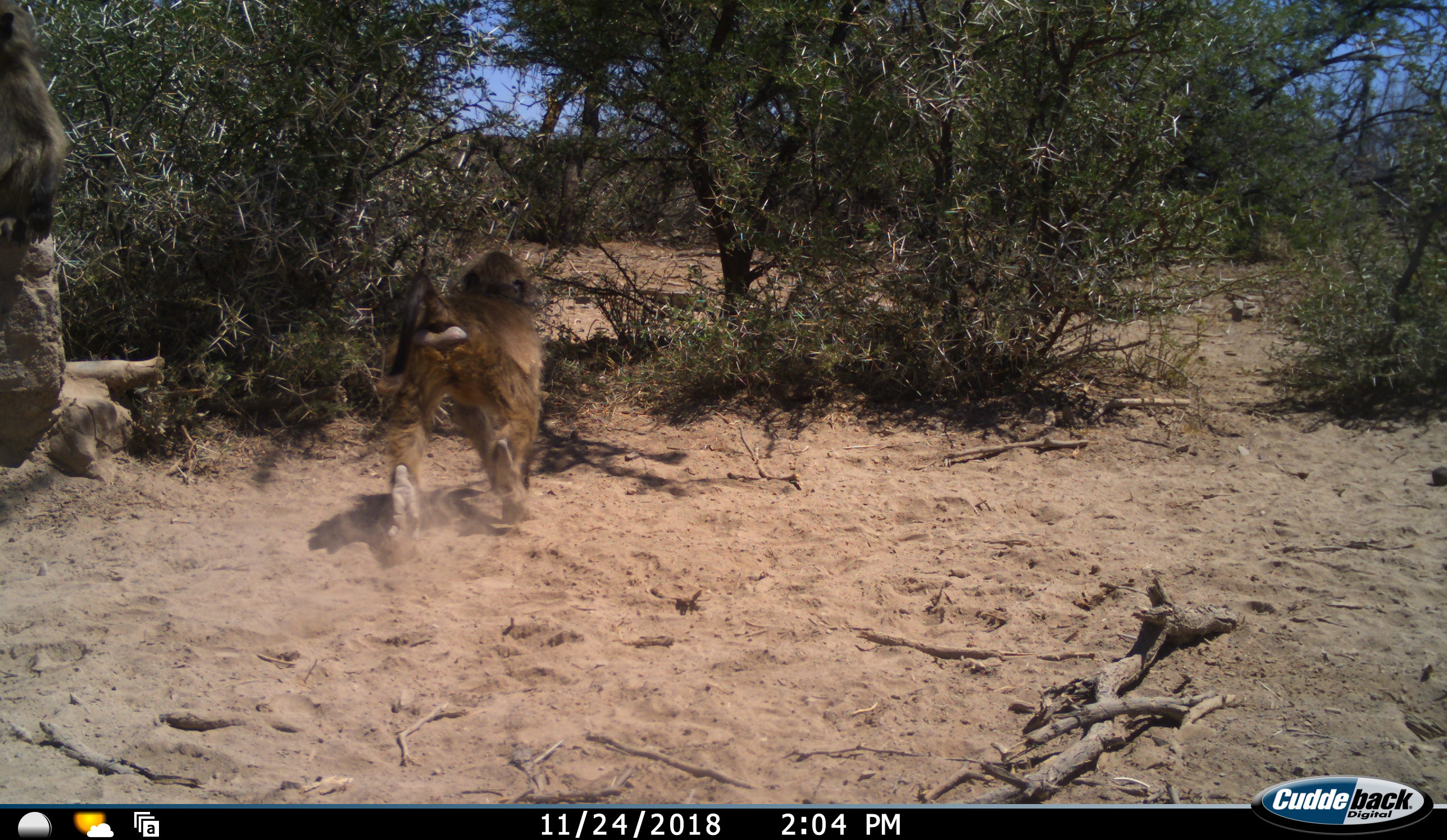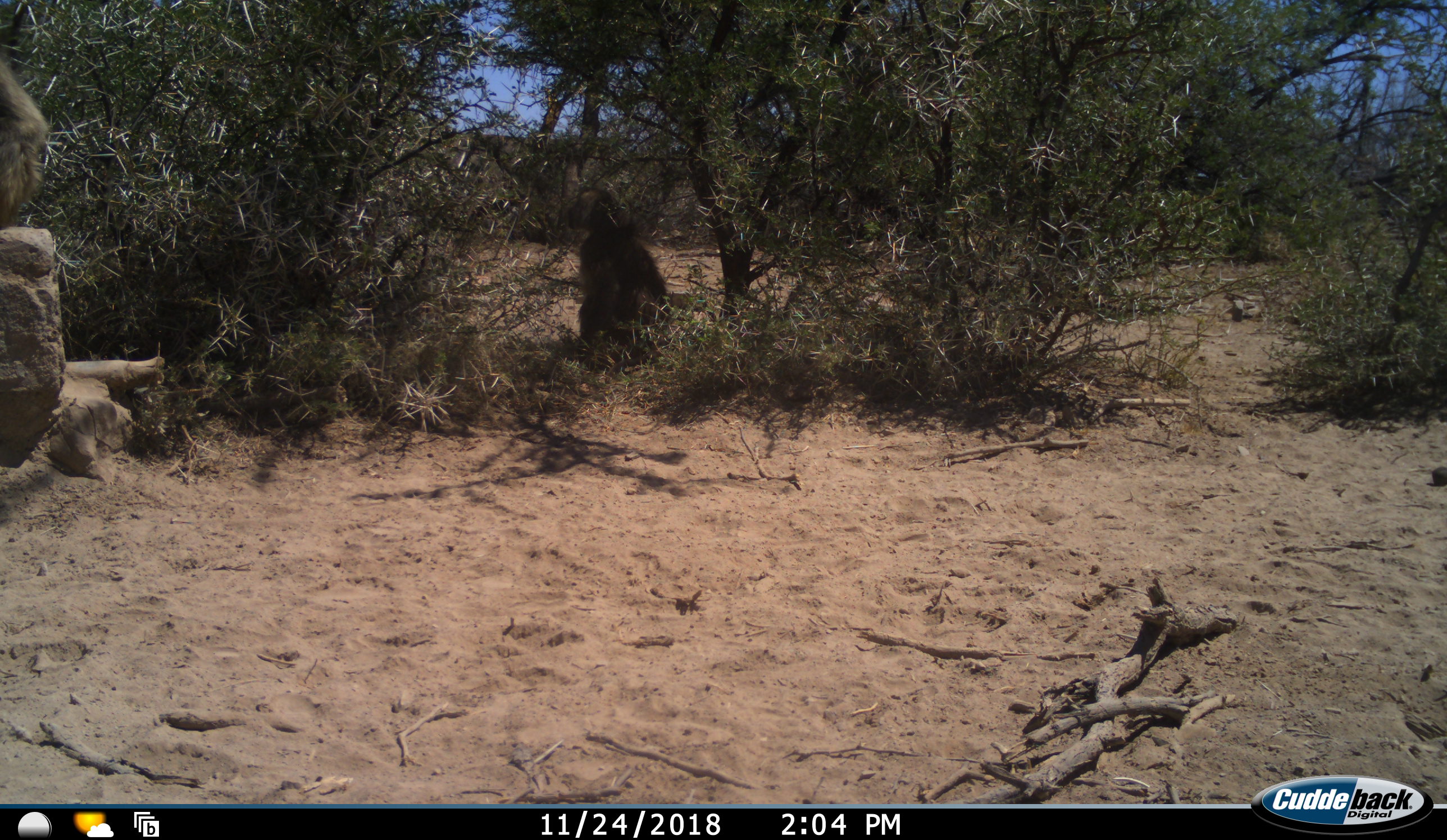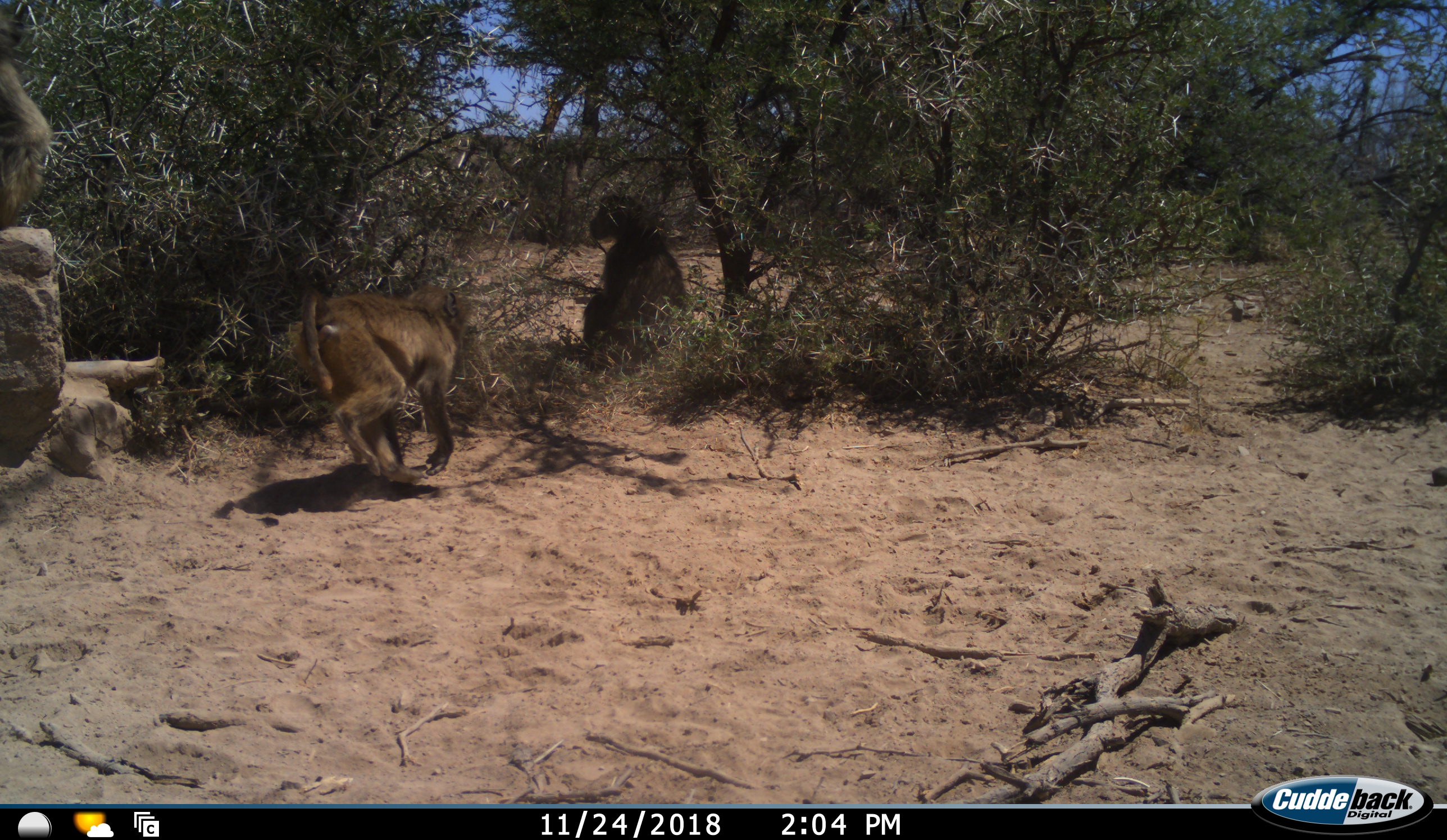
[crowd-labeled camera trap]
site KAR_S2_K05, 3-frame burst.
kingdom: Animalia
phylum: Chordata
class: Mammalia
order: Primates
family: Cercopithecidae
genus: Papio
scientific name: Papio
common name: baboon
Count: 2.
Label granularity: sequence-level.